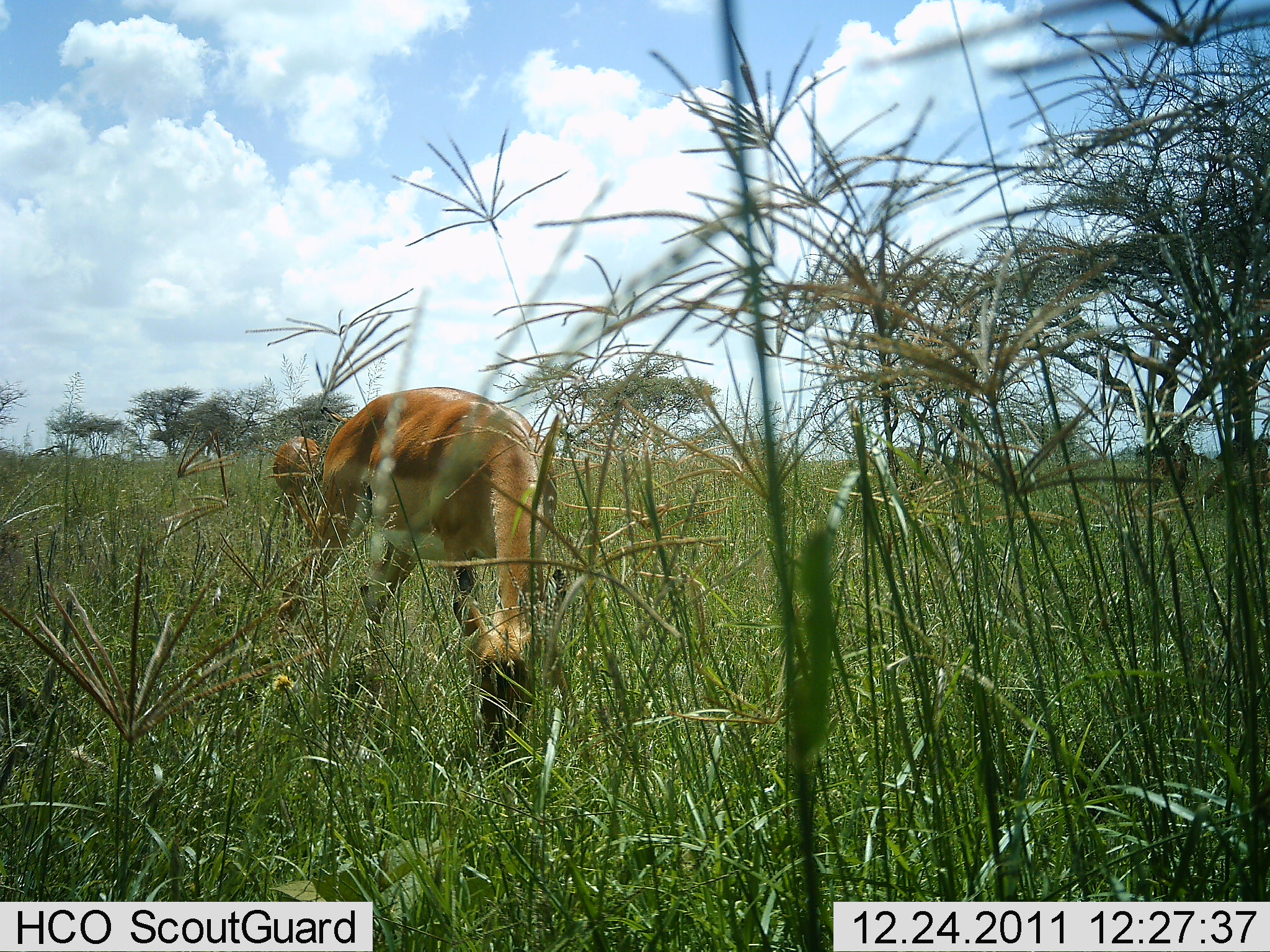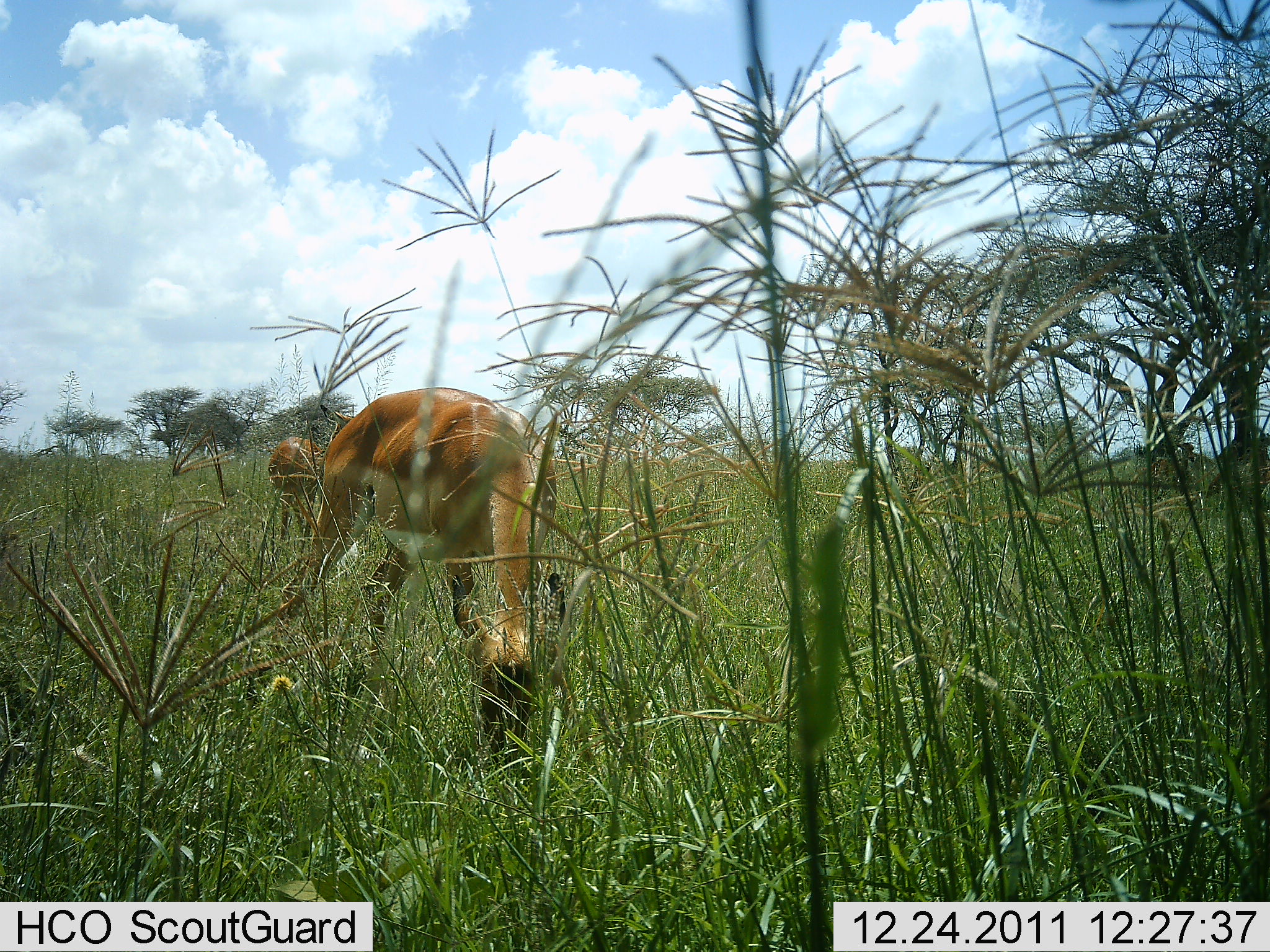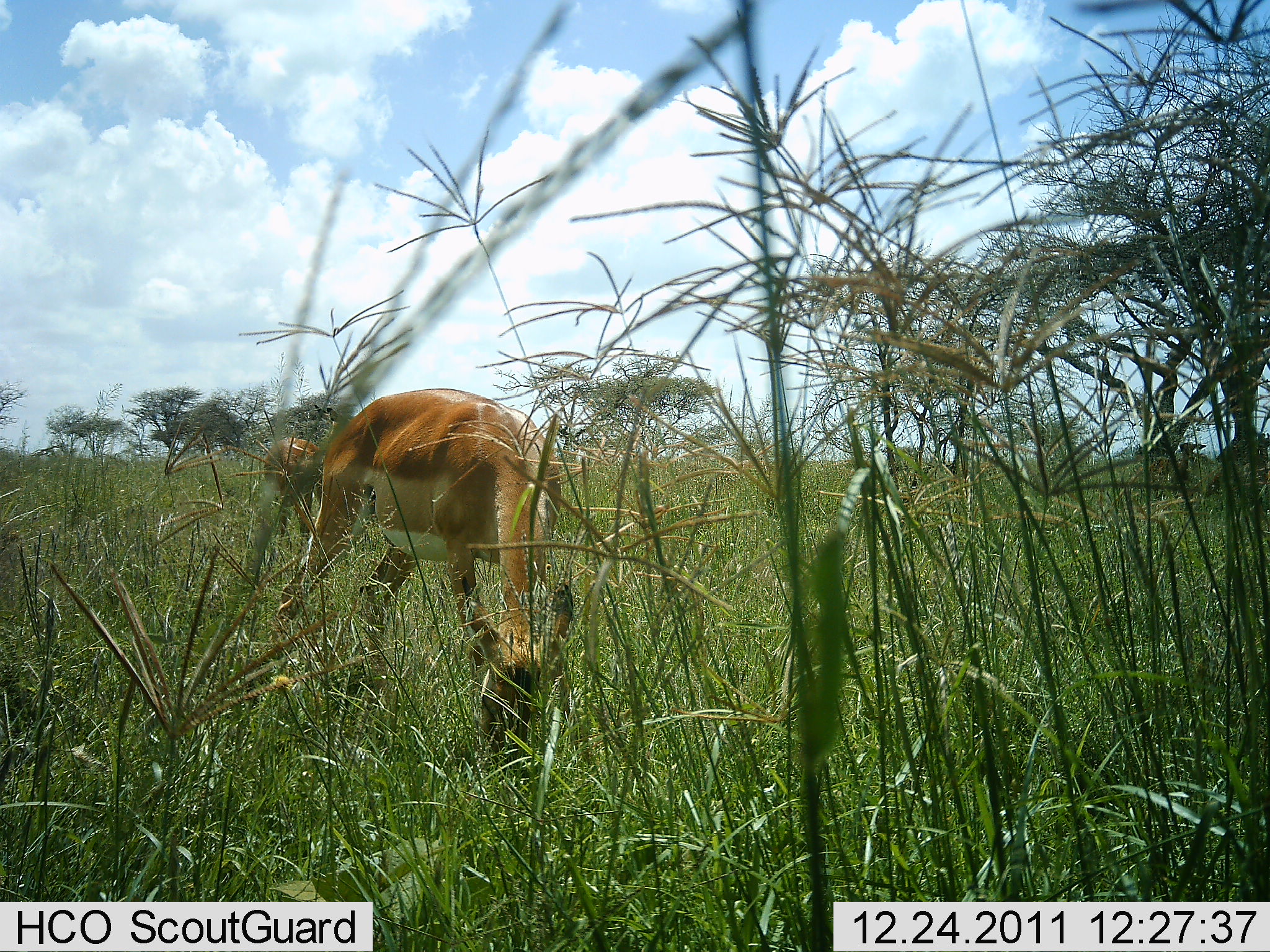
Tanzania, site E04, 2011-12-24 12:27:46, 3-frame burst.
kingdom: Animalia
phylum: Chordata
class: Mammalia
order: Artiodactyla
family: Bovidae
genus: Nanger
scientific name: Nanger granti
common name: grant's gazelle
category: gazellegrants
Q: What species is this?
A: Gazellegrants (grant's gazelle) (Nanger granti).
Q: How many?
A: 2.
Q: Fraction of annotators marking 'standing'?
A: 15%.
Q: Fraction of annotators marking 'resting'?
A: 0%.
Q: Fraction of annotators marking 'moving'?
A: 0%.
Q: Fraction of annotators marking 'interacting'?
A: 0%.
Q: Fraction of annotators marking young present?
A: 0%.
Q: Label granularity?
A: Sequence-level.